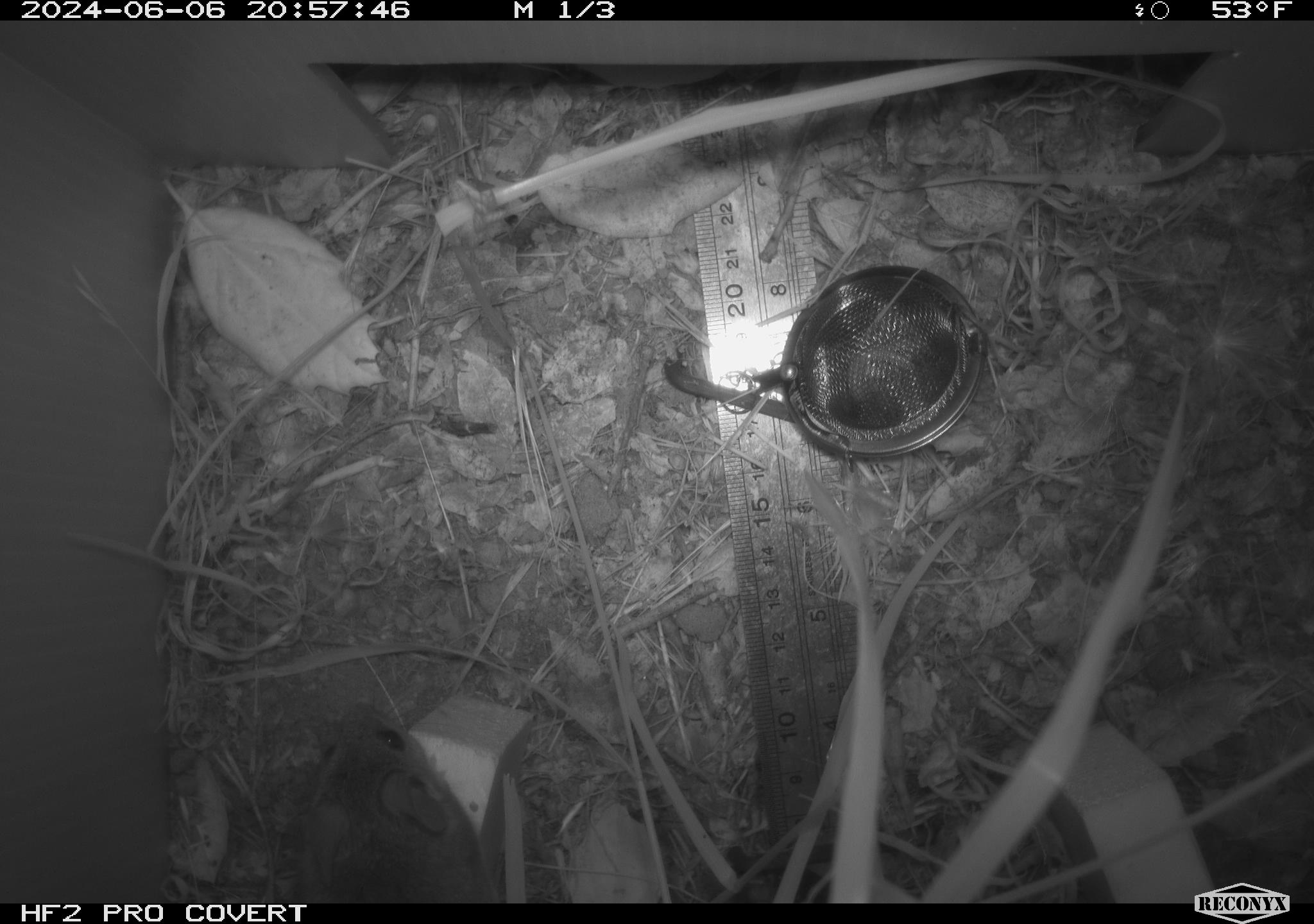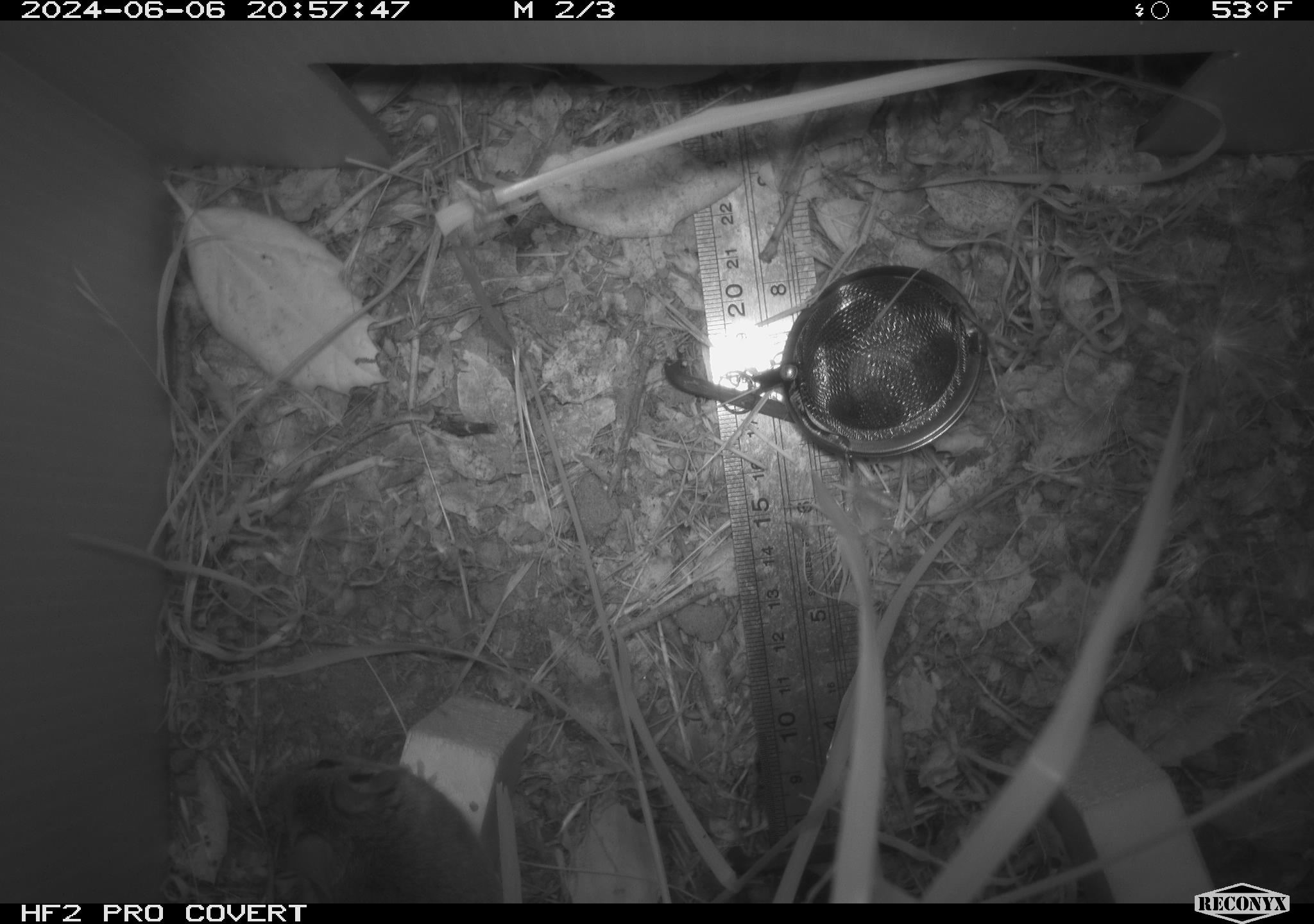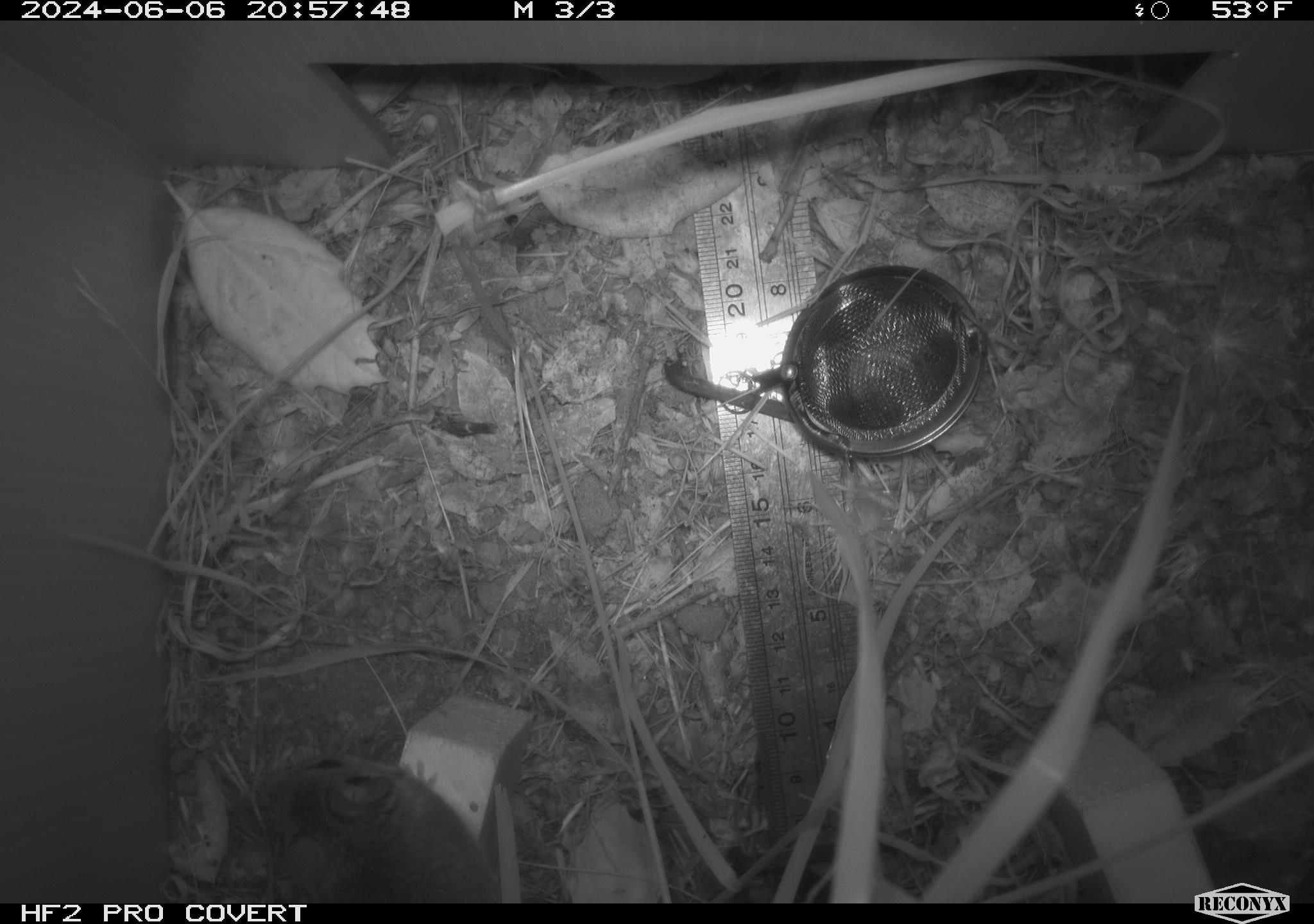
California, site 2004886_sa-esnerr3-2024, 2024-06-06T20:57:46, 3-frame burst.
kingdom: Animalia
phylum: Chordata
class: Mammalia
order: Rodentia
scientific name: Rodentia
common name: rodent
Rodent (Rodentia).